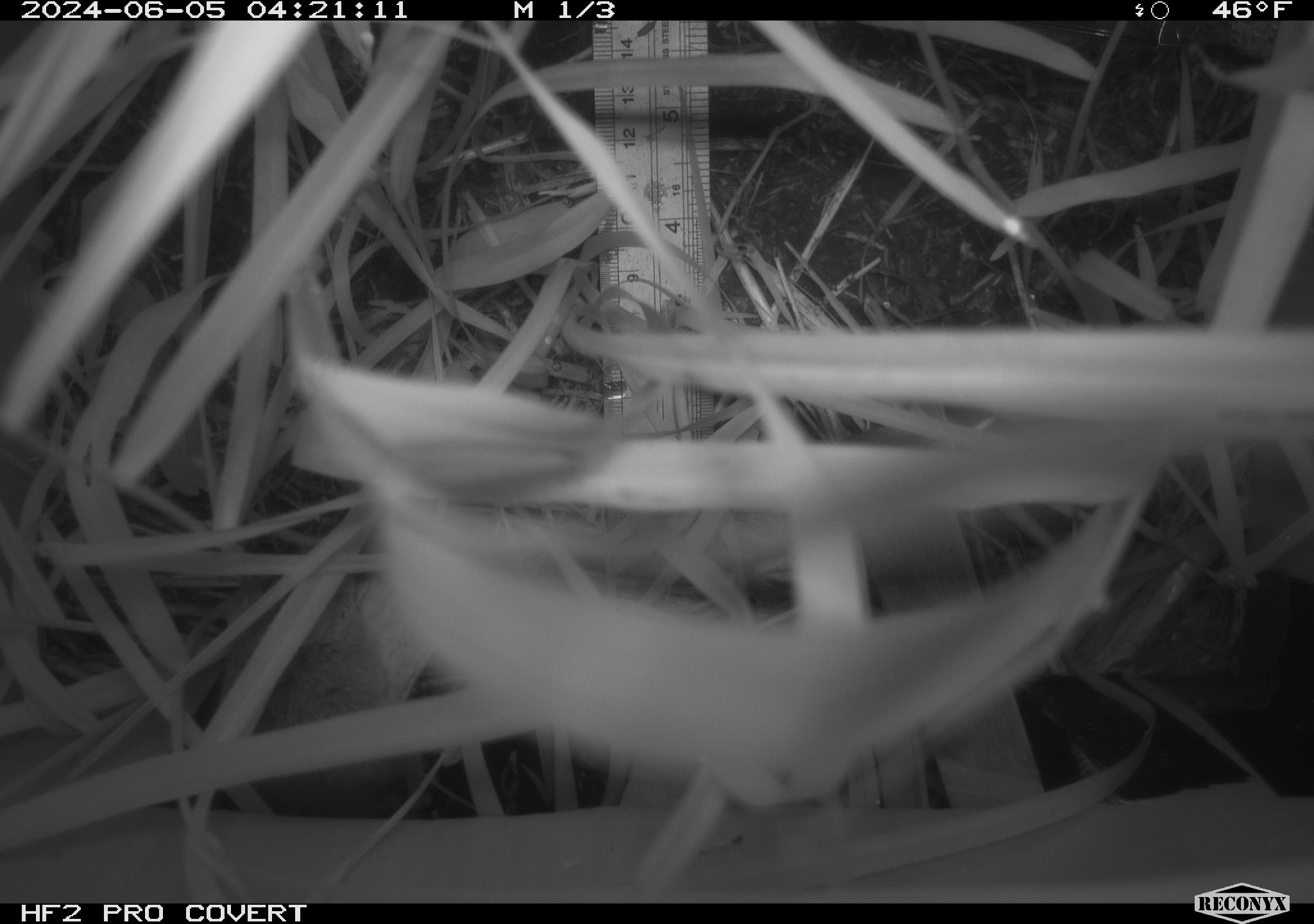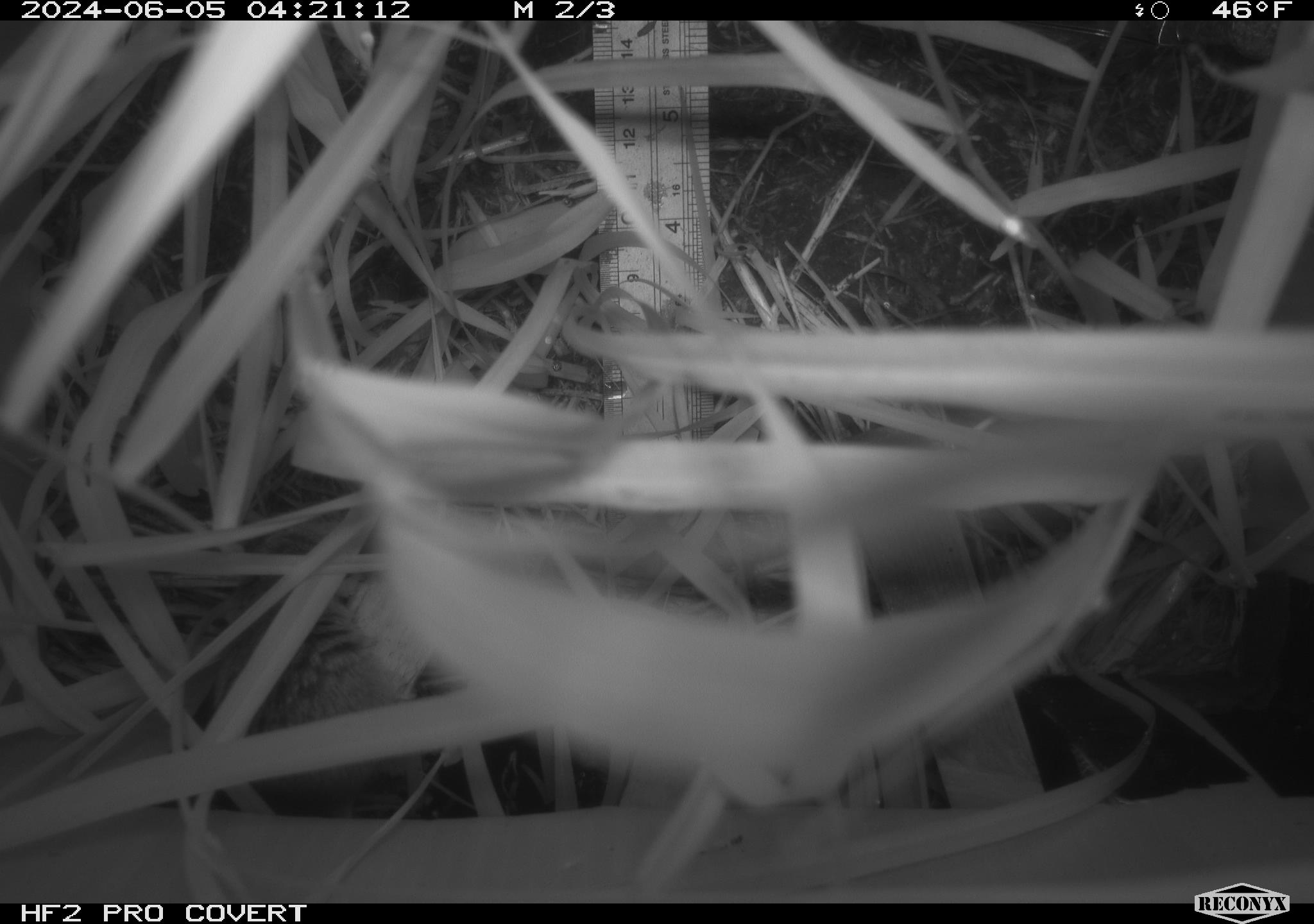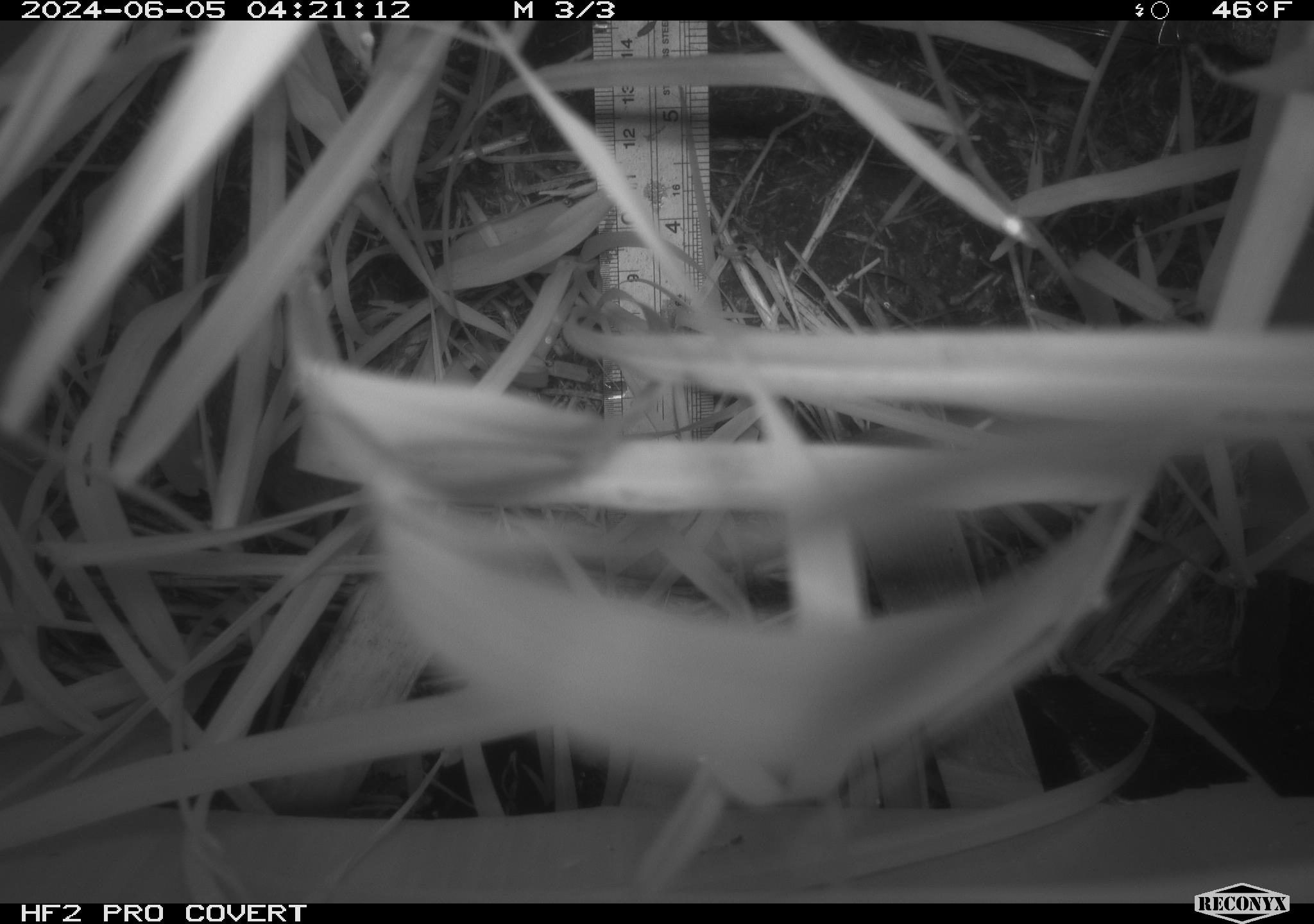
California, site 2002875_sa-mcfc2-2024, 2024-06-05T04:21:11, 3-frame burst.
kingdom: Animalia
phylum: Chordata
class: Mammalia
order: Rodentia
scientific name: Rodentia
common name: rodent